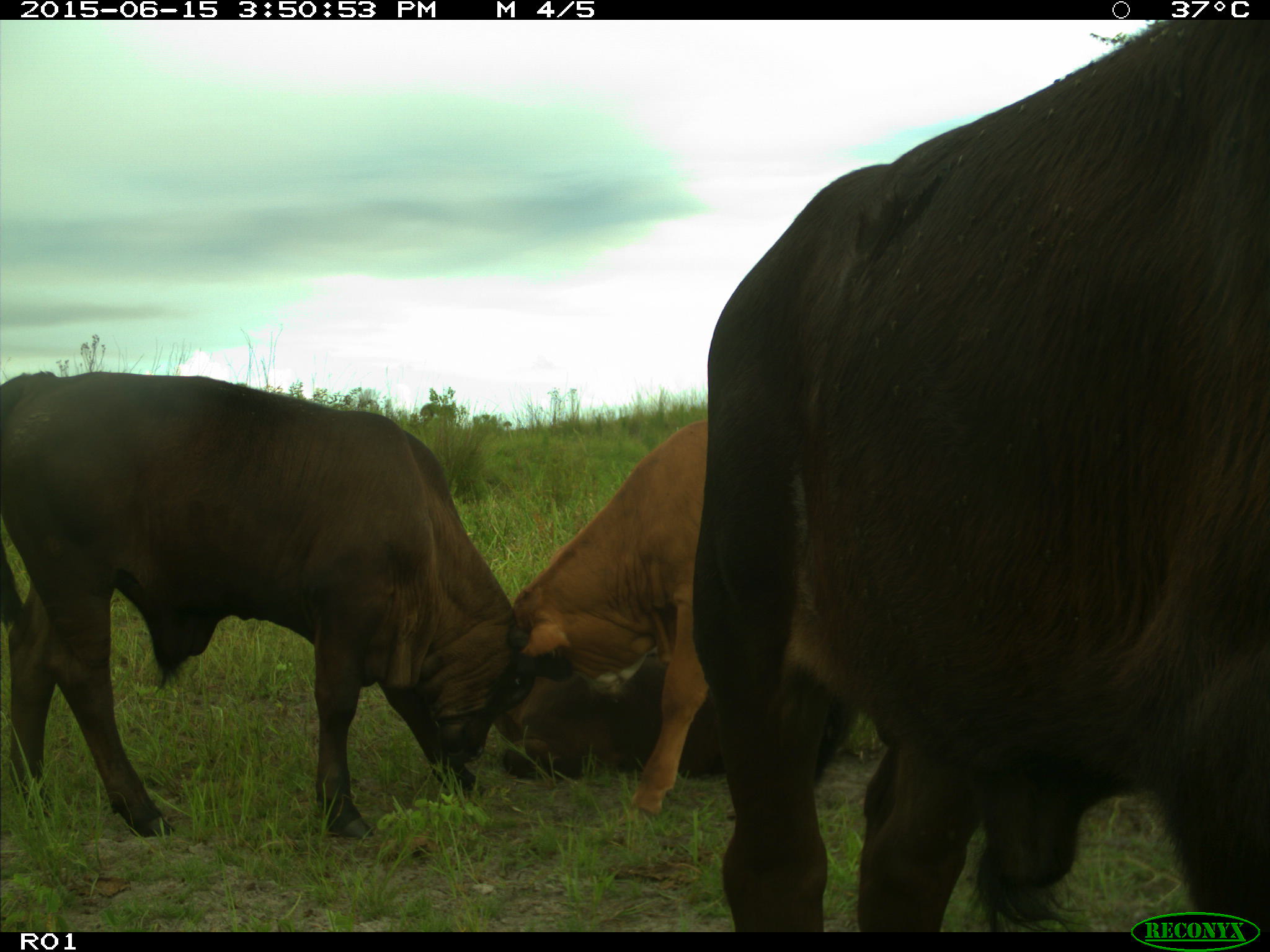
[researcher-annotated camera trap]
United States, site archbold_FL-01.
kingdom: Animalia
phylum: Chordata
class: Mammalia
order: Artiodactyla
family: Bovidae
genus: Bos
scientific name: Bos taurus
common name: domestic cow